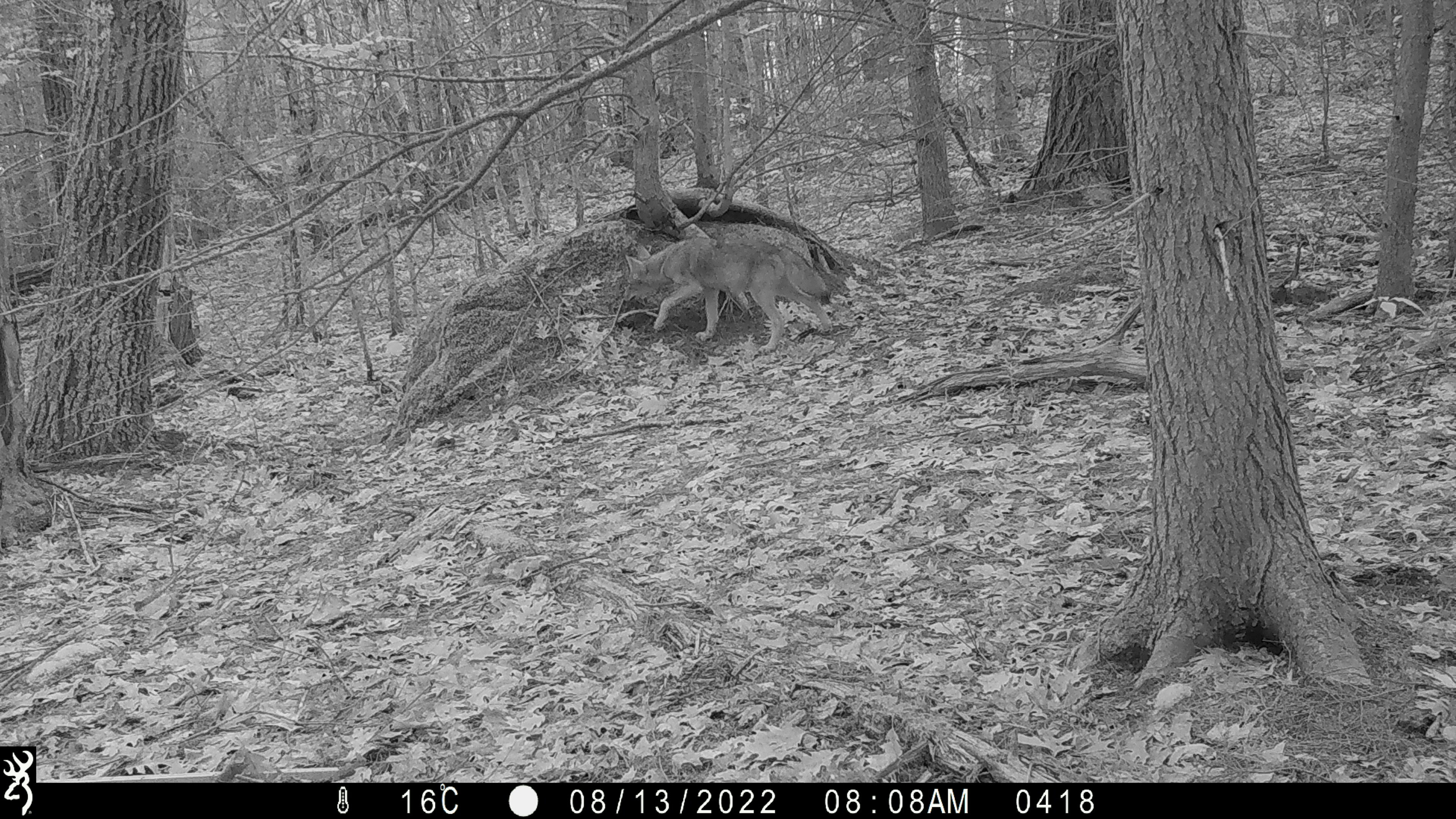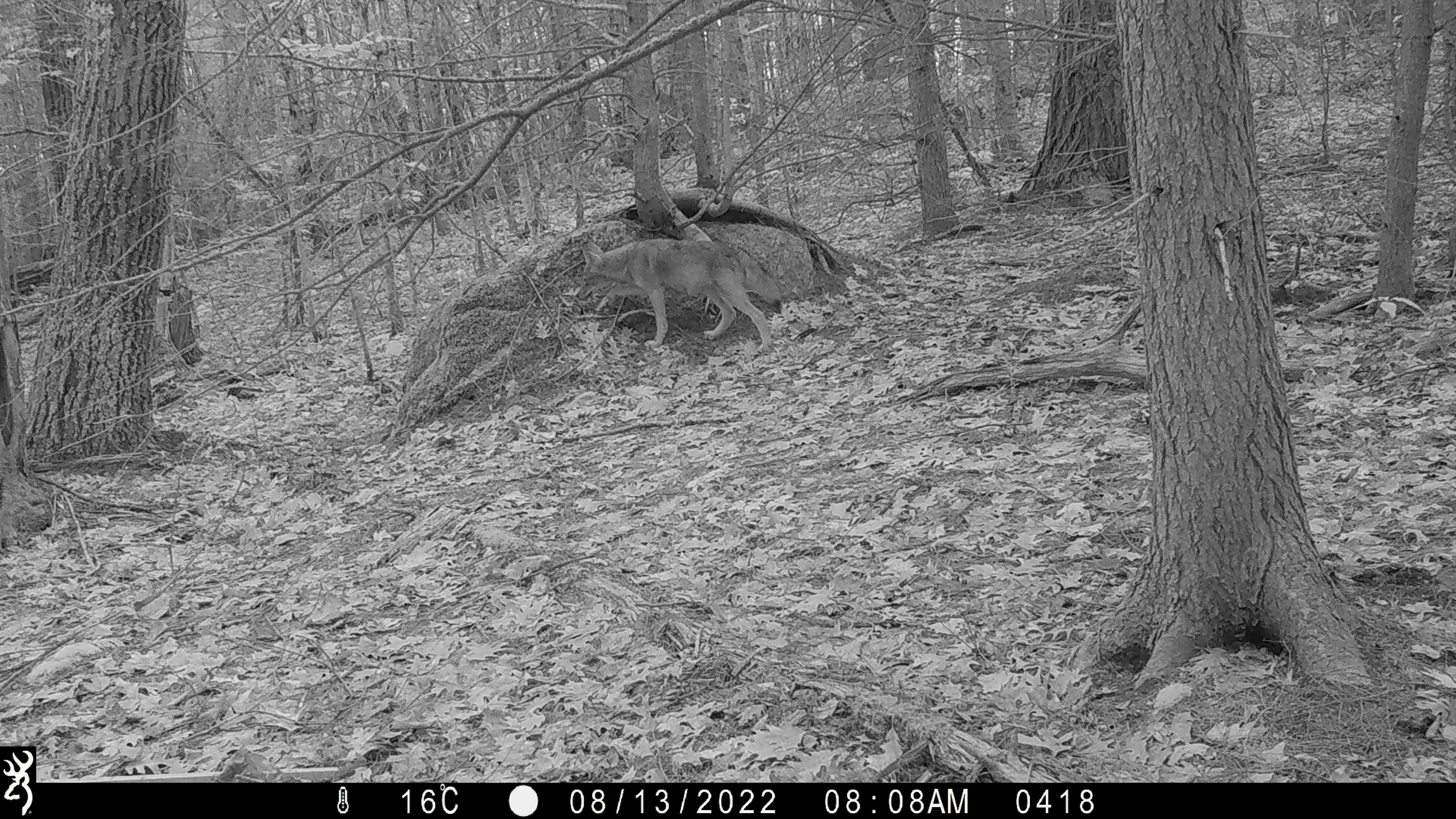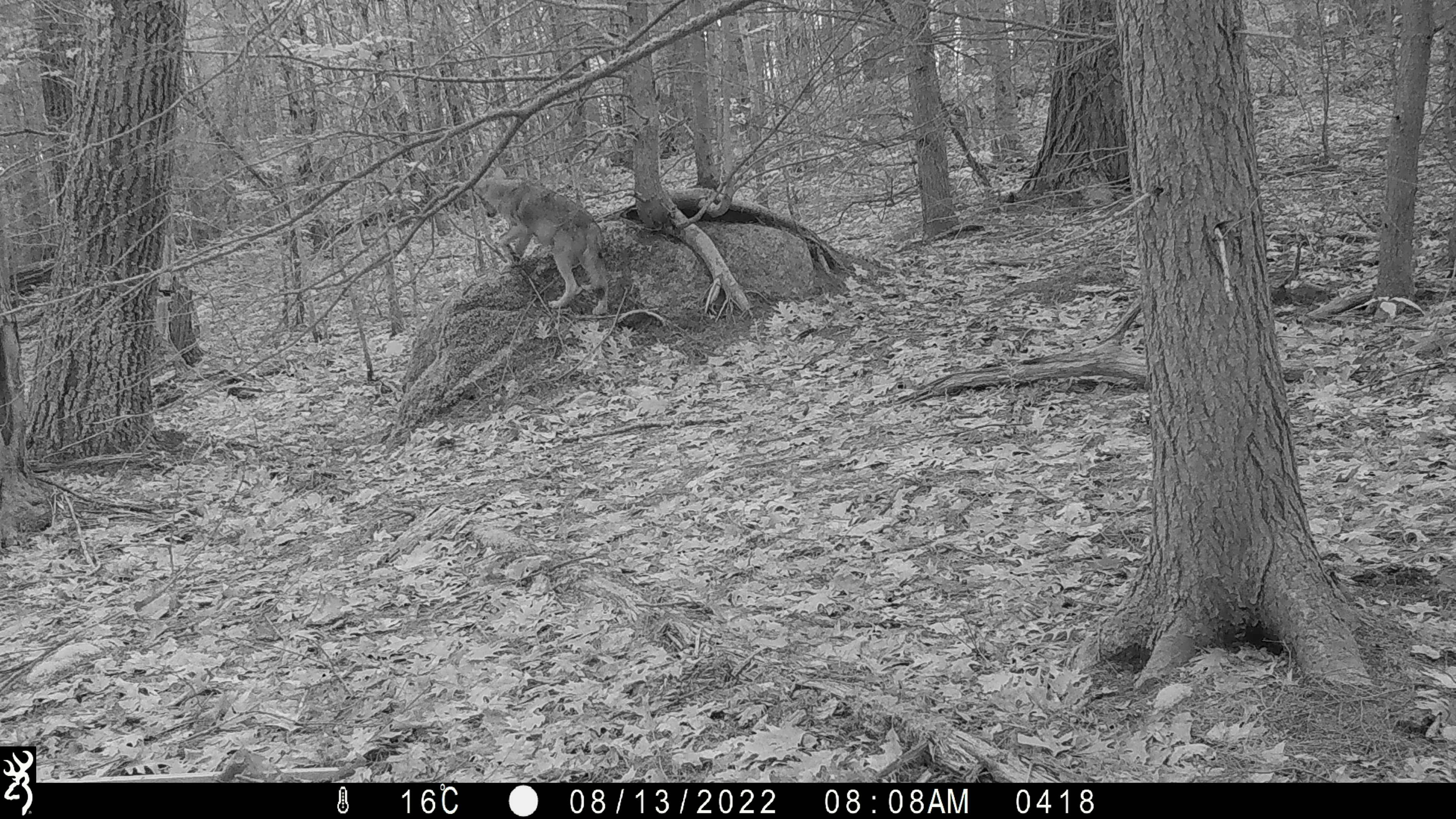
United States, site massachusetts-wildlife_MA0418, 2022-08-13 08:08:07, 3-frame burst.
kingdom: Animalia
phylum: Chordata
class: Mammalia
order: Carnivora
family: Canidae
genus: Canis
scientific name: Canis latrans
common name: coyote